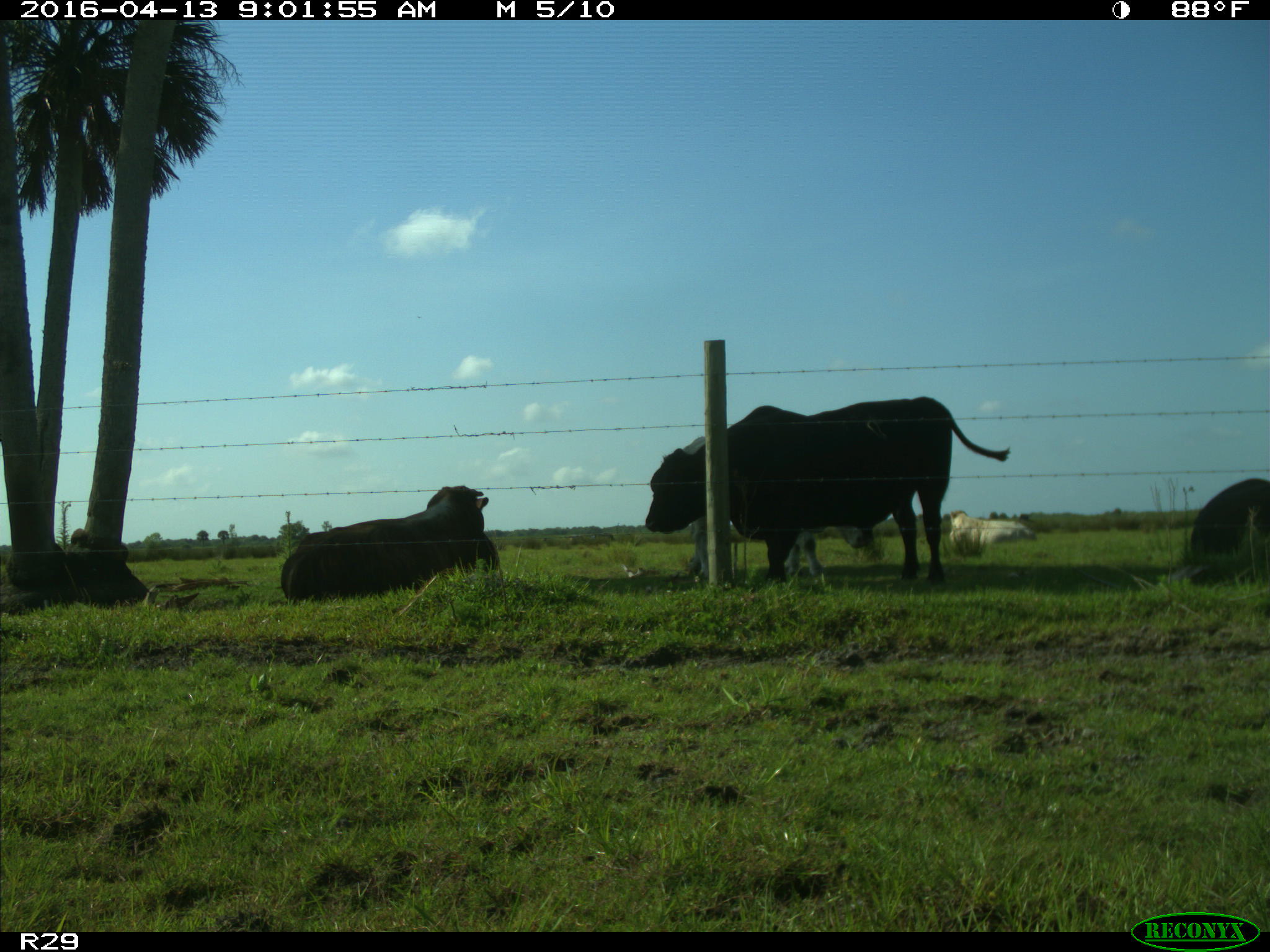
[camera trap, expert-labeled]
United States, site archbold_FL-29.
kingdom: Animalia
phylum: Chordata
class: Mammalia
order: Artiodactyla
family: Bovidae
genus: Bos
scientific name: Bos taurus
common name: domestic cow